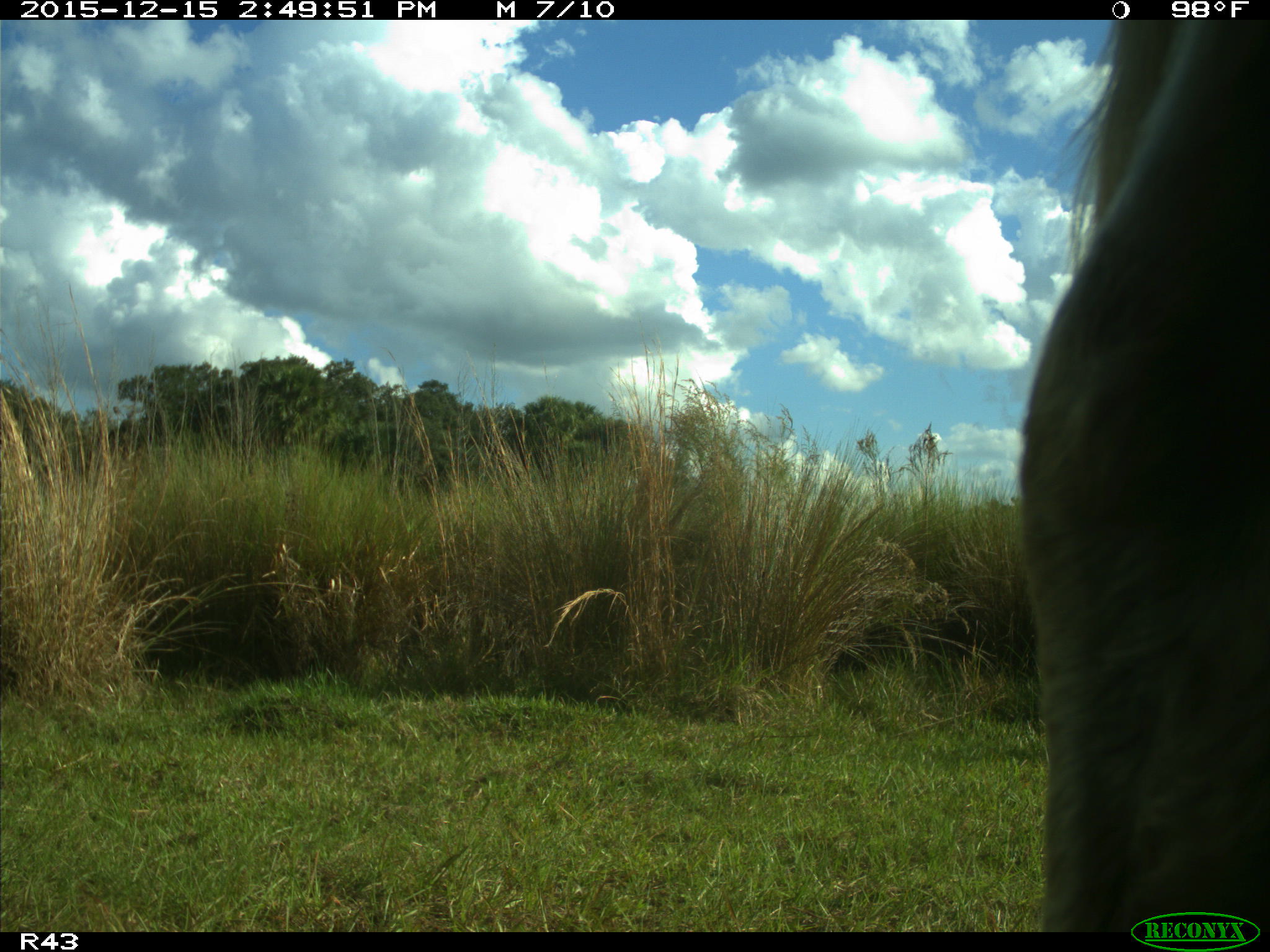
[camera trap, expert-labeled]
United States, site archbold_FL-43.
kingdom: Animalia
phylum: Chordata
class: Mammalia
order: Artiodactyla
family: Bovidae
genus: Bos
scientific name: Bos taurus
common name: domestic cow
Bos taurus (domestic cow).